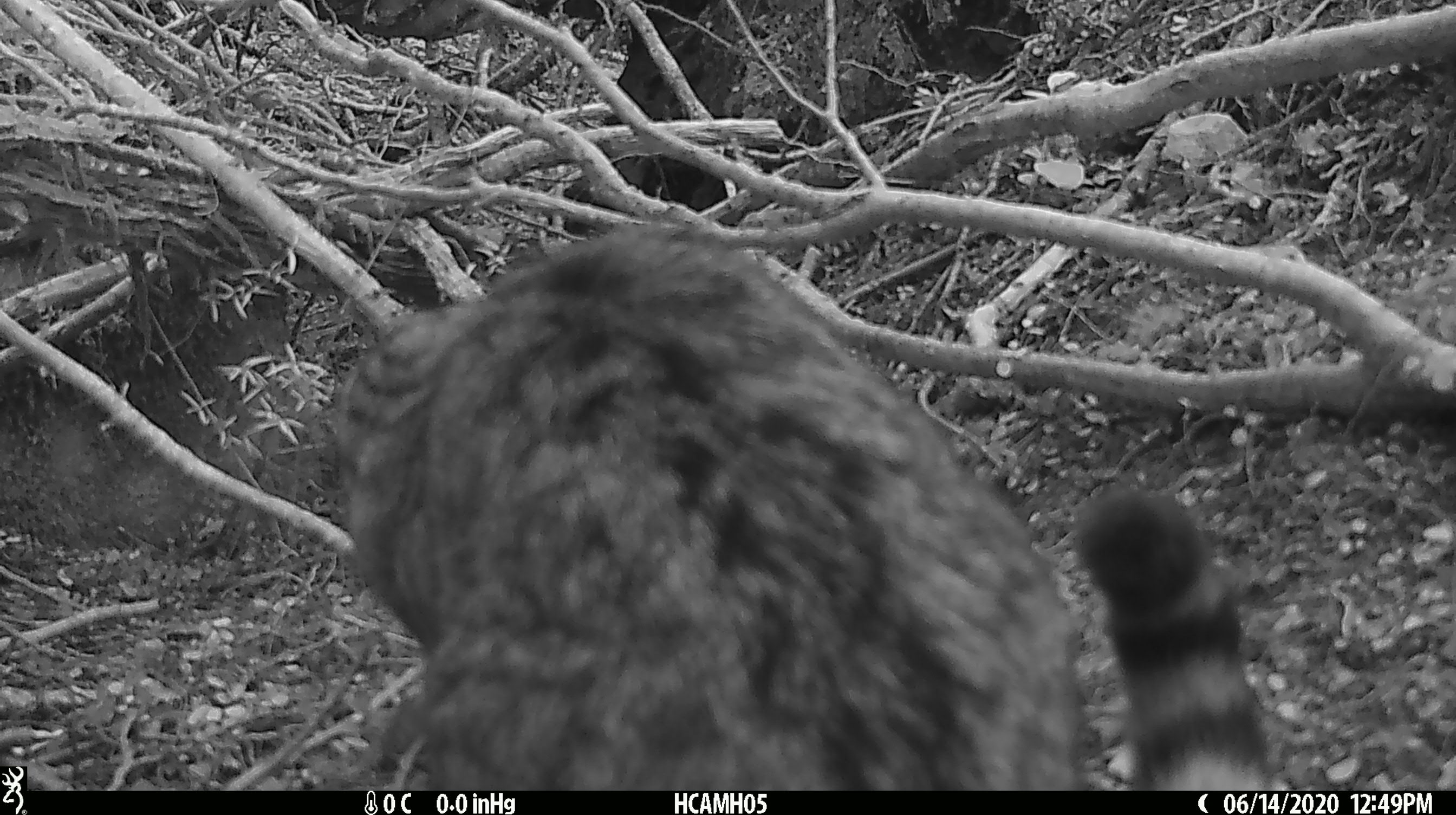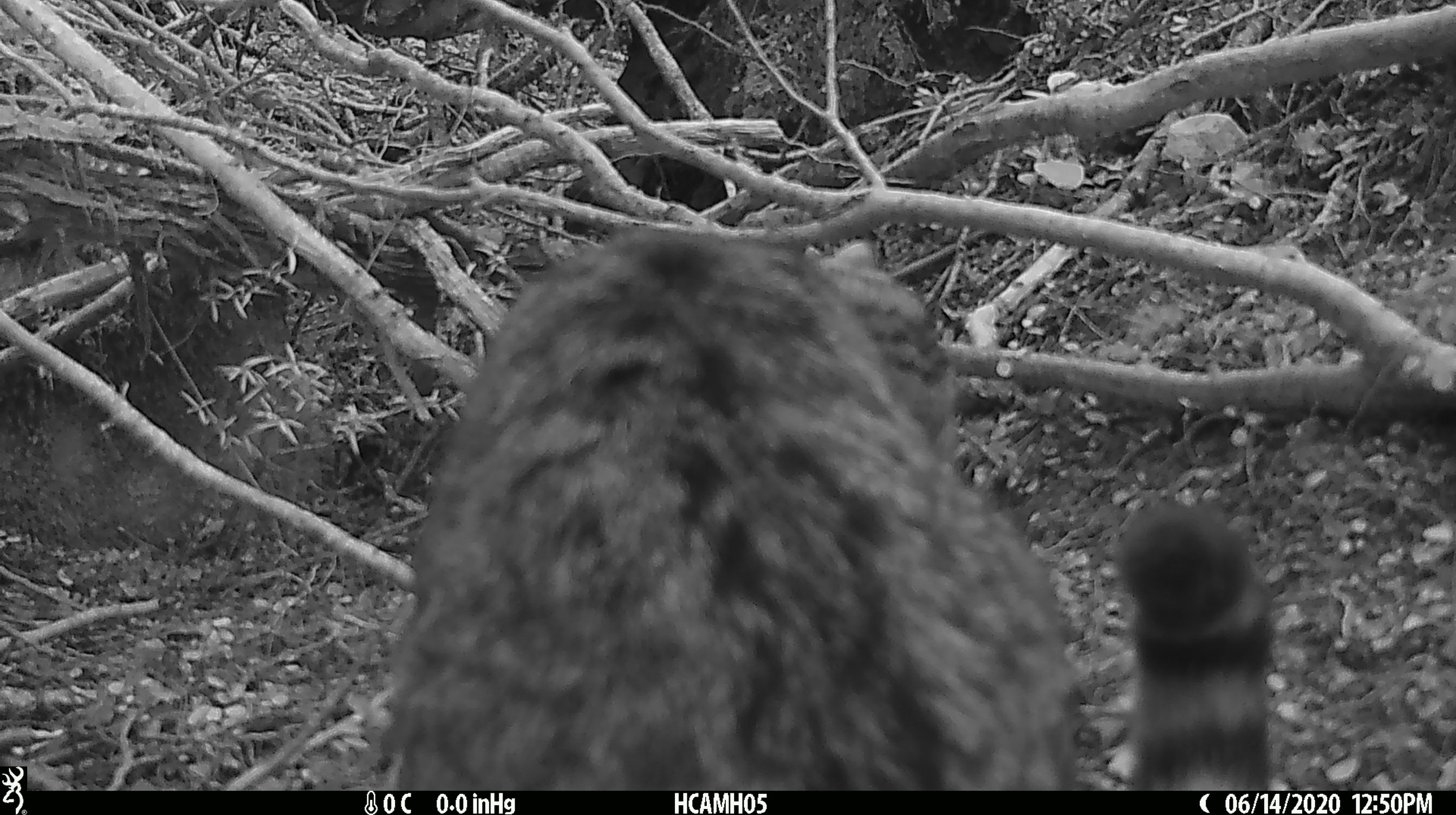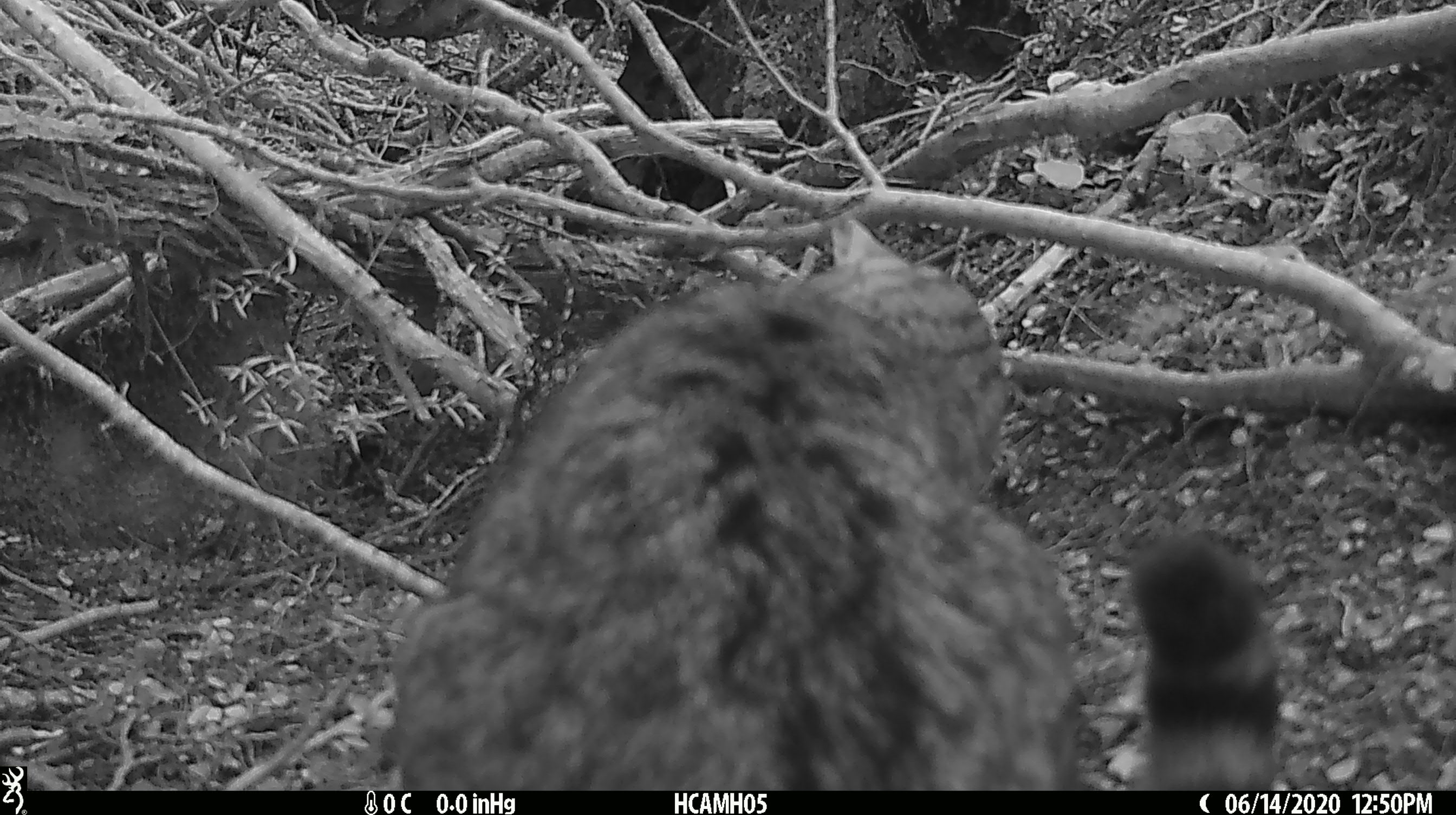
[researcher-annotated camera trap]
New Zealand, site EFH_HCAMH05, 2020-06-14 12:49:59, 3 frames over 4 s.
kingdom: Animalia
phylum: Chordata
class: Mammalia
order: Carnivora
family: Felidae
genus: Felis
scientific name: Felis catus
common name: domestic cat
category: cat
Cat (domestic cat) (Felis catus).